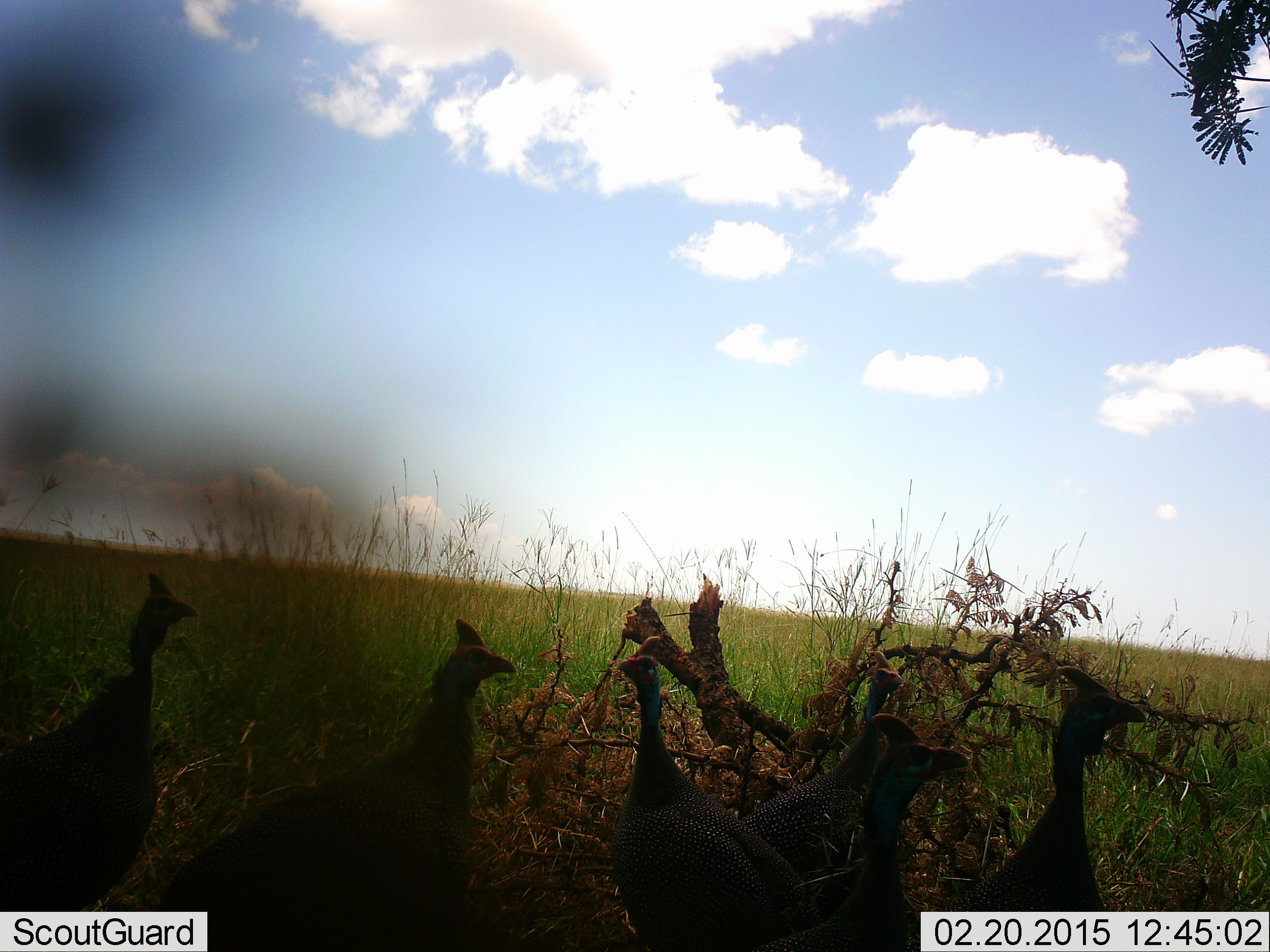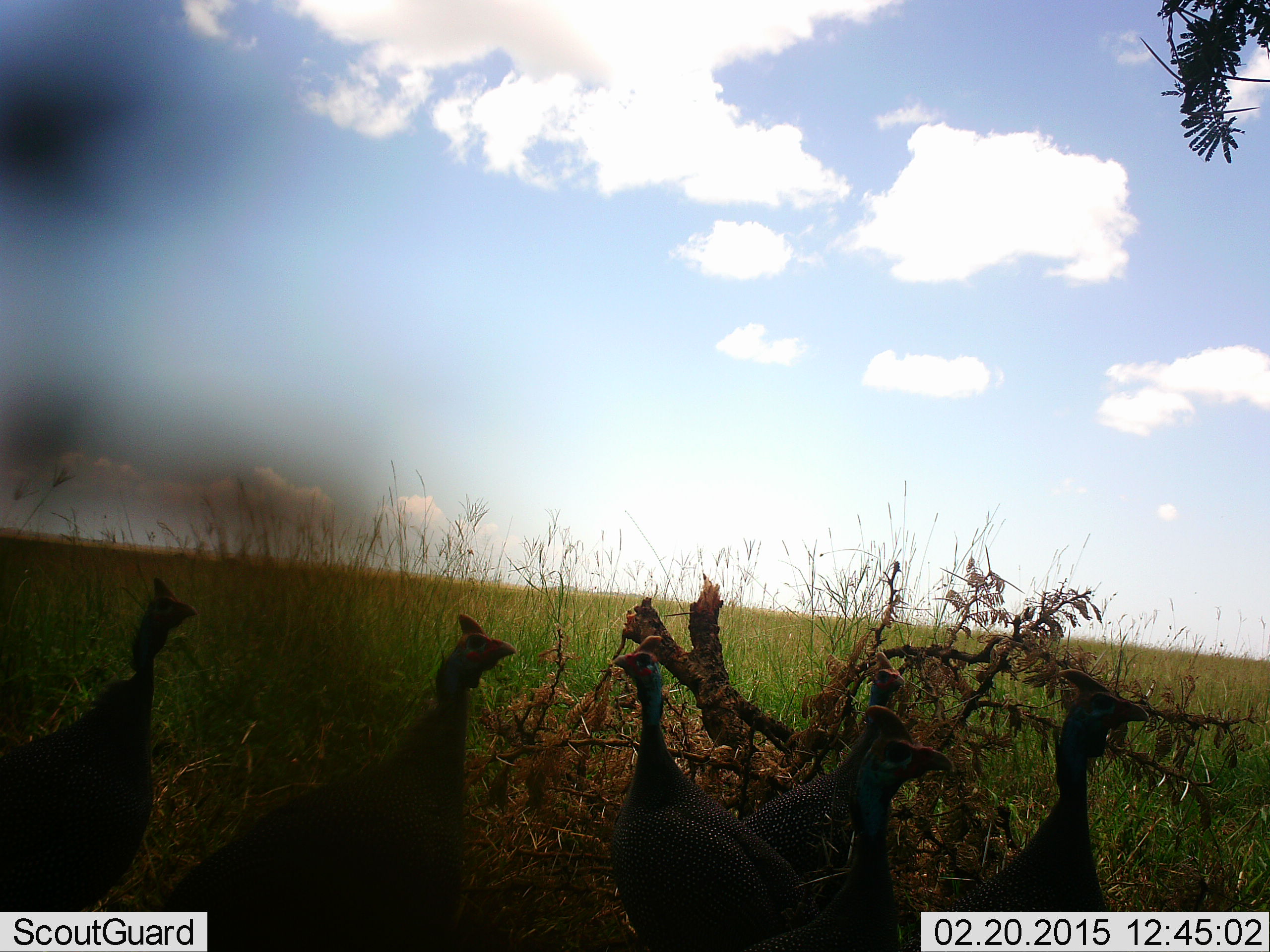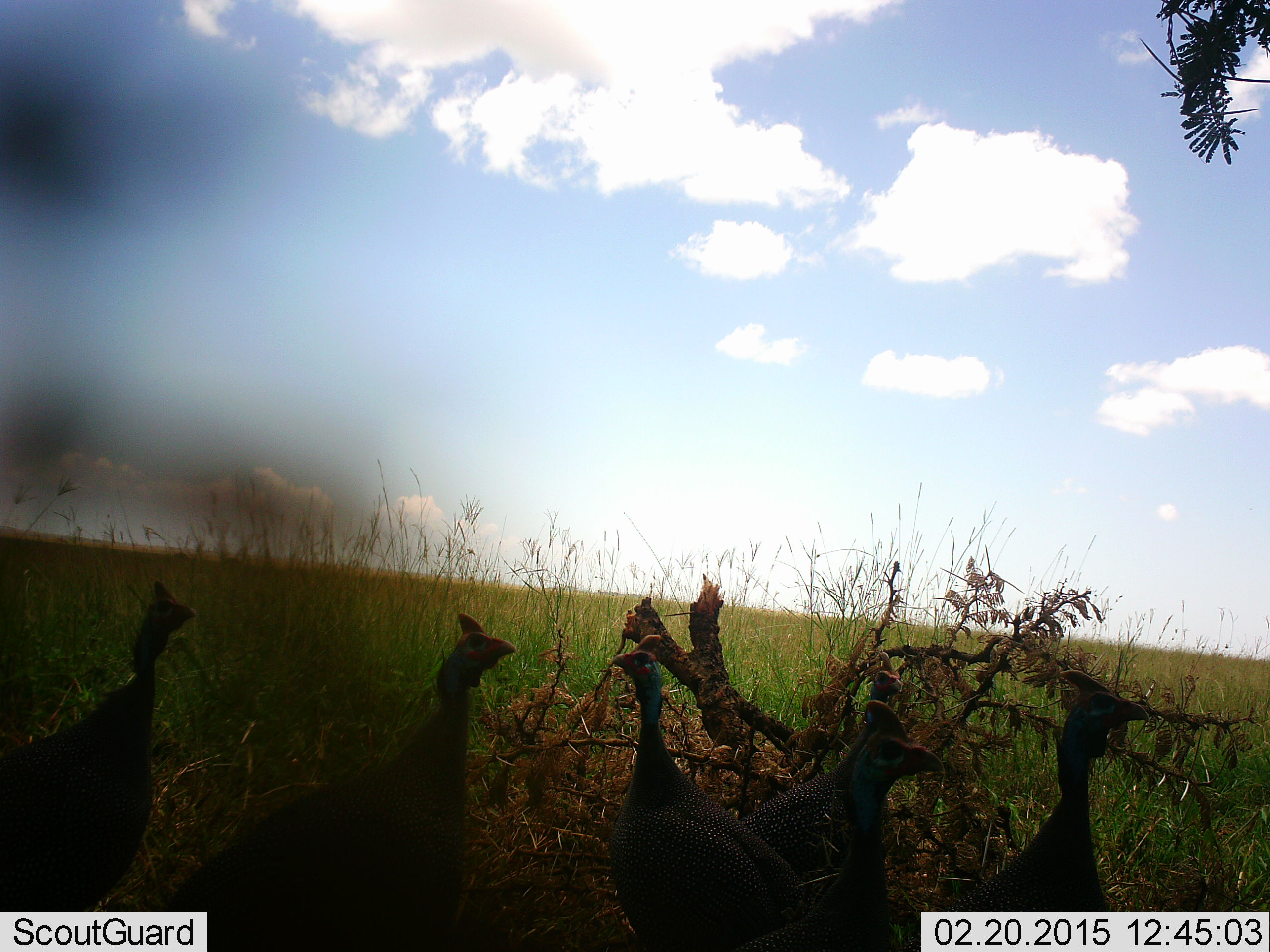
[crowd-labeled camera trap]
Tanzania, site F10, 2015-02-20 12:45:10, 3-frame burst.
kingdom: Animalia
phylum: Chordata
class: Aves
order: Galliformes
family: Numididae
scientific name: Numididae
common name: guinea fowl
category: guineafowl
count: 6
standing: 90%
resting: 10%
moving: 20%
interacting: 10%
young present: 0%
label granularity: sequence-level